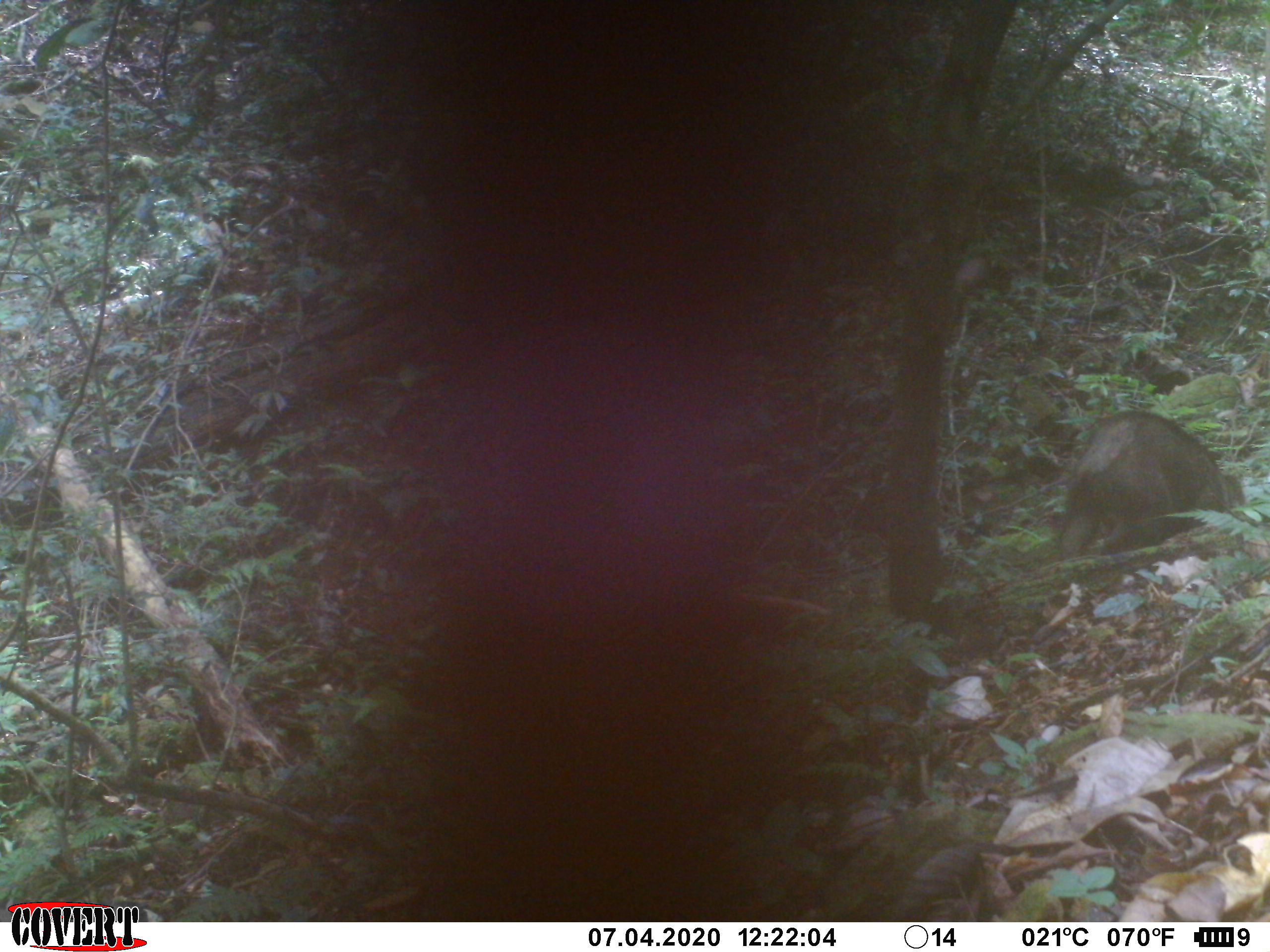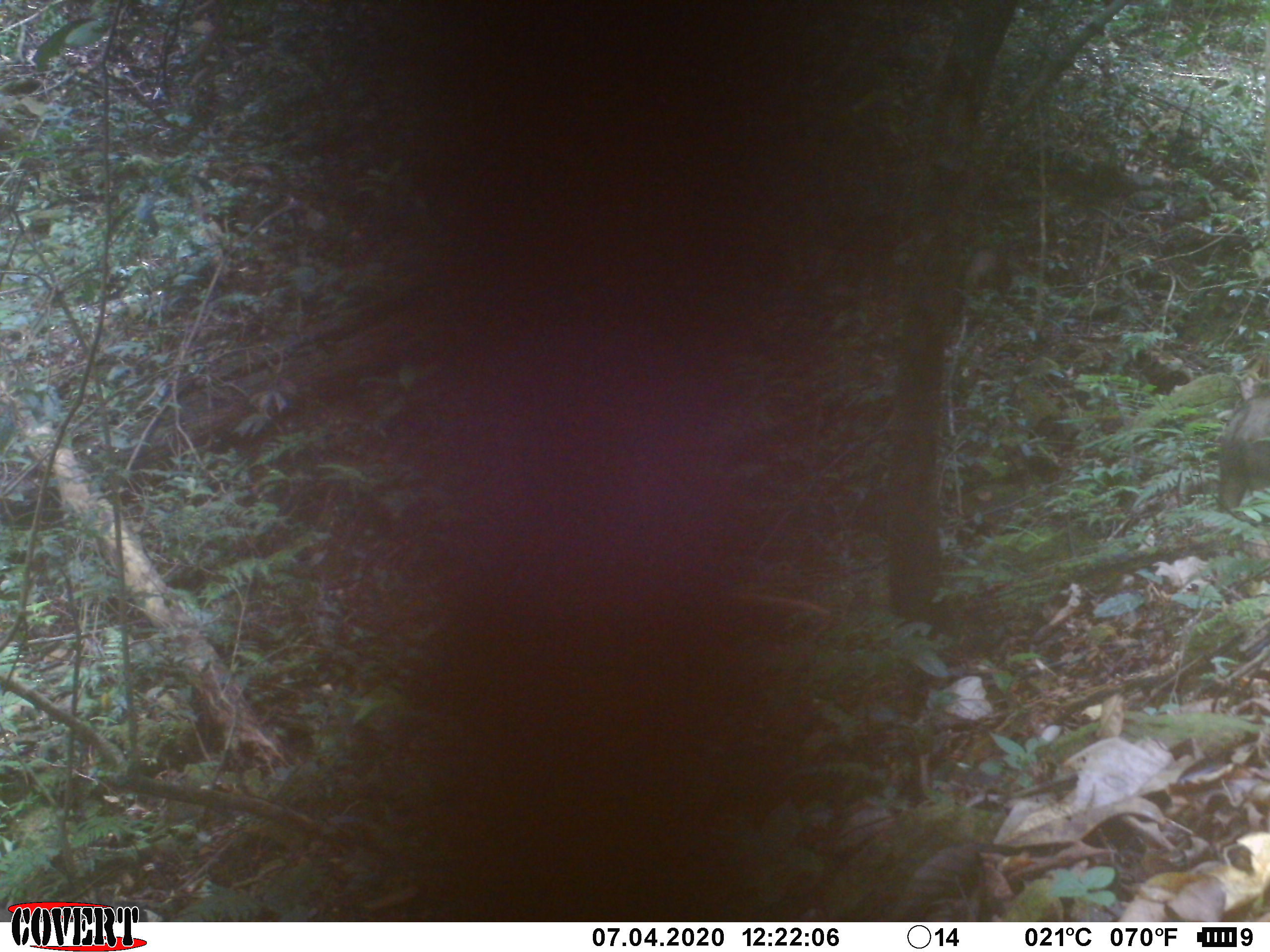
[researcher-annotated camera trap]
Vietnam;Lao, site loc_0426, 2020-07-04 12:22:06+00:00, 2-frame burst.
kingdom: Animalia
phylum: Chordata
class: Mammalia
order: Artiodactyla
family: Suidae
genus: Sus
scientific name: Sus scrofa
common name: eurasian wild pig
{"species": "eurasian wild pig (Sus scrofa)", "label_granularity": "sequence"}